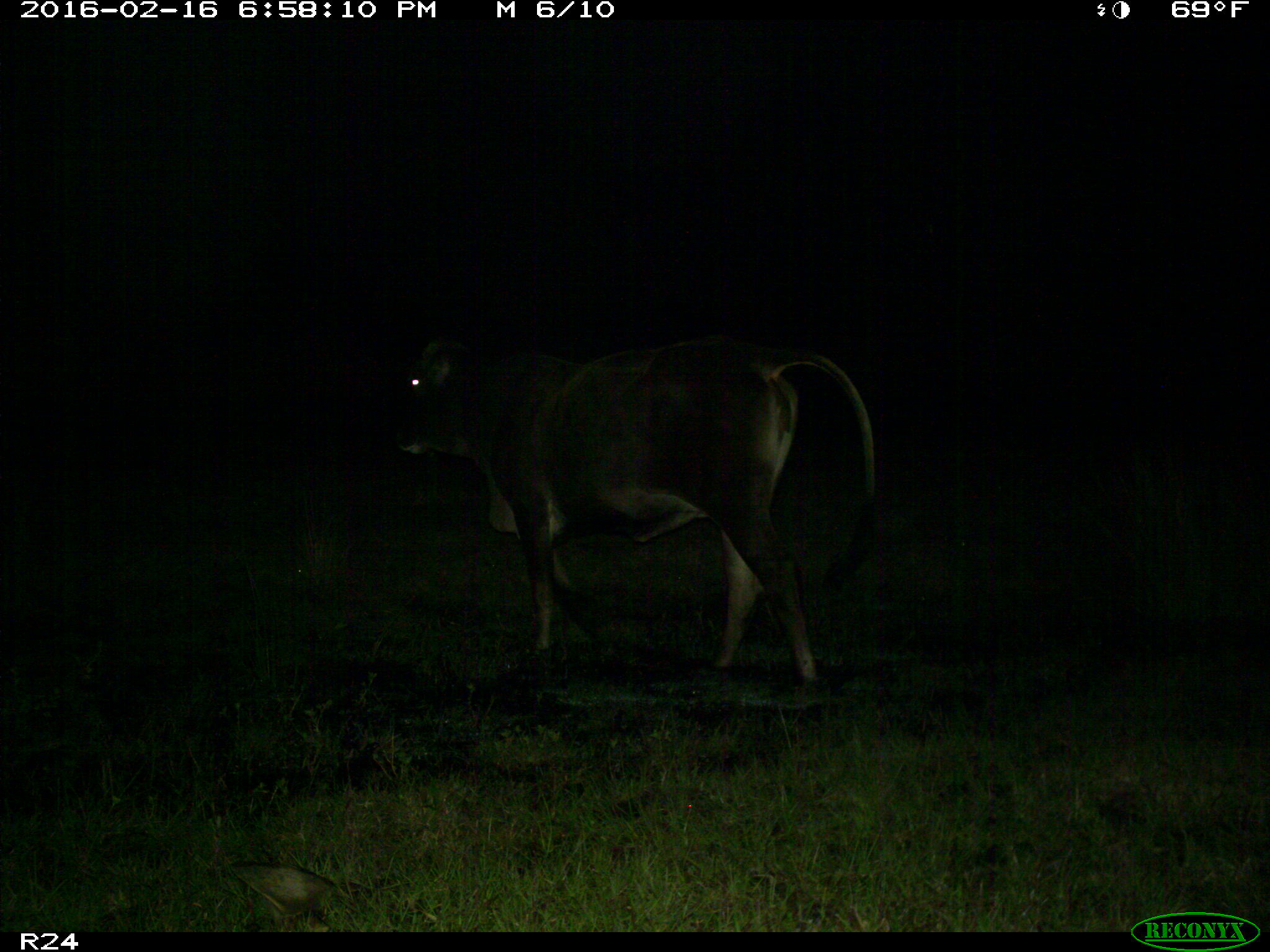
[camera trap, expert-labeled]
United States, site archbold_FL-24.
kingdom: Animalia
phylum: Chordata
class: Mammalia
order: Artiodactyla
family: Bovidae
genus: Bos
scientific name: Bos taurus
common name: domestic cow